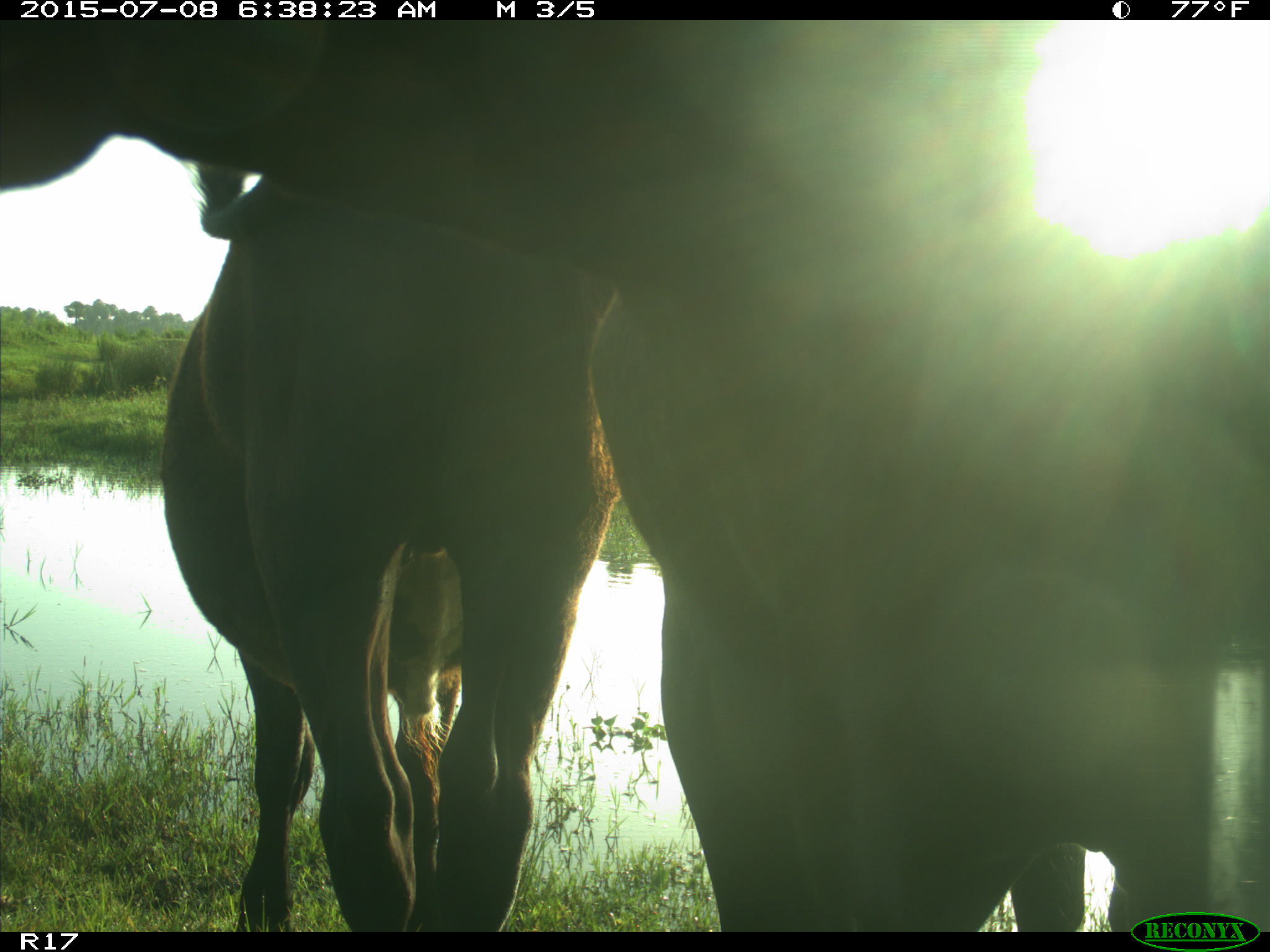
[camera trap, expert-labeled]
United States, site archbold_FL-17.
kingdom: Animalia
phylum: Chordata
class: Mammalia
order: Artiodactyla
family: Bovidae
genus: Bos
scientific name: Bos taurus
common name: domestic cow